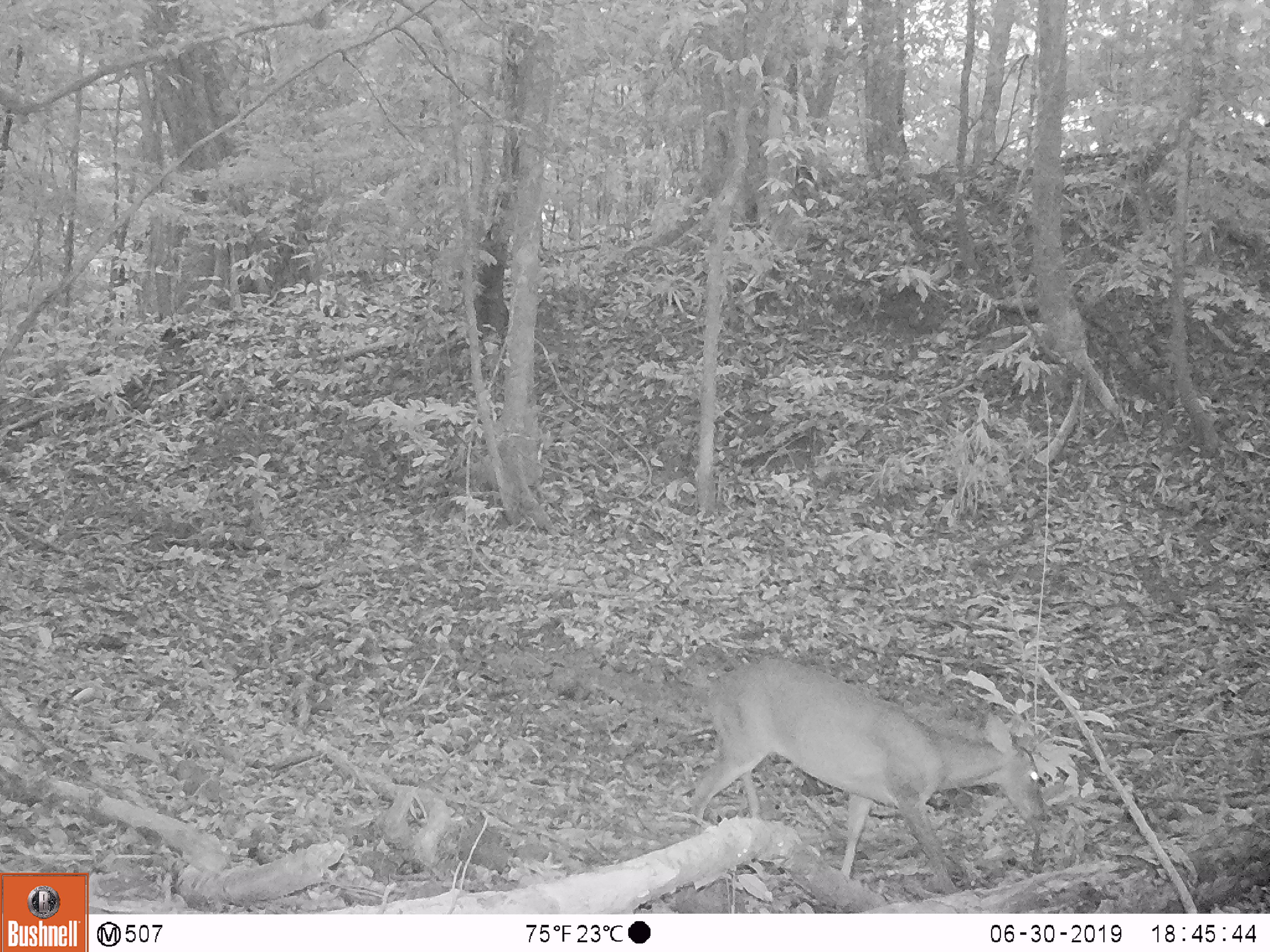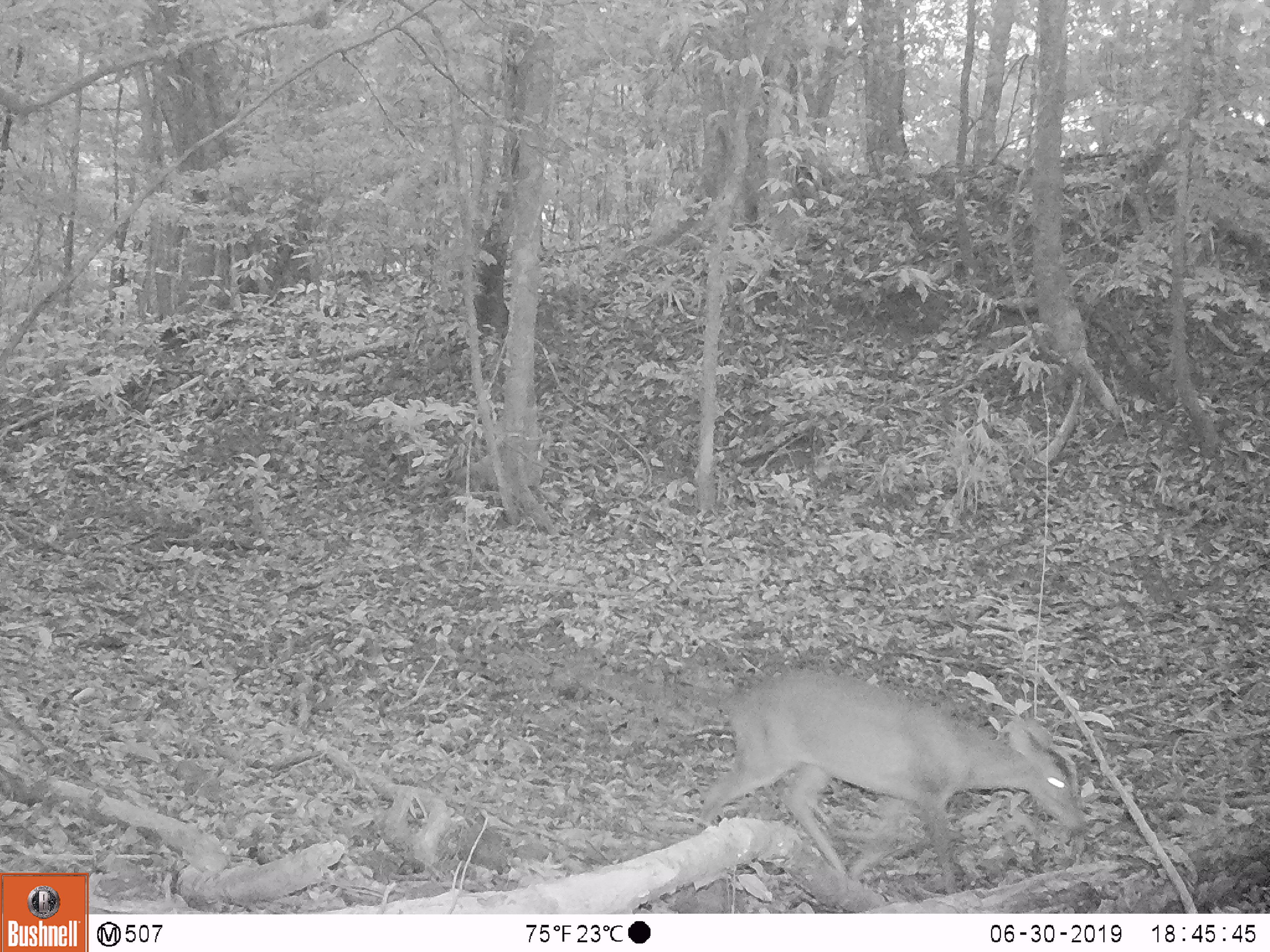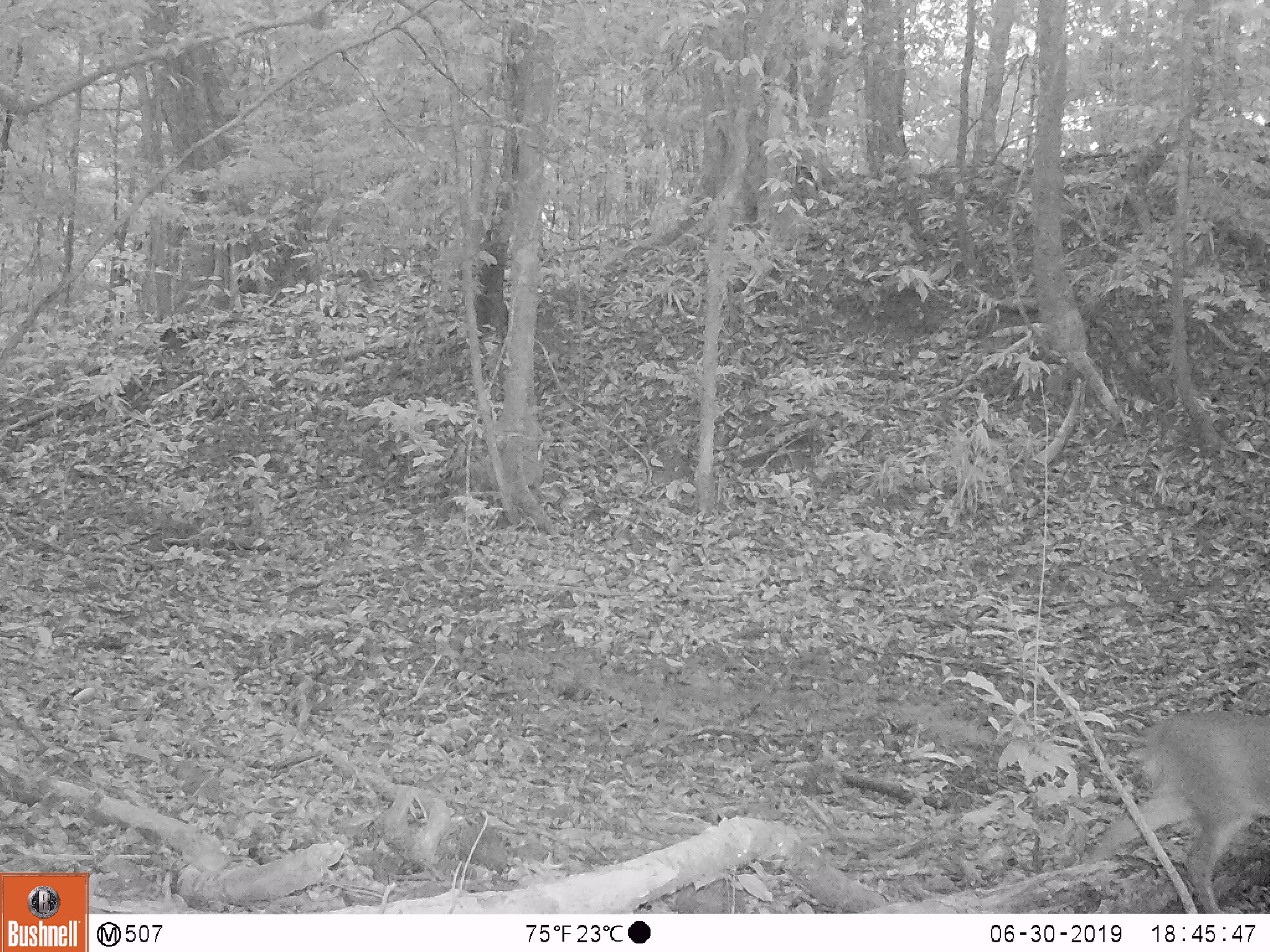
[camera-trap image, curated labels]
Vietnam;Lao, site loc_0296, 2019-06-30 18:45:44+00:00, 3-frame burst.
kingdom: Animalia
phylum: Chordata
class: Mammalia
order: Artiodactyla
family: Cervidae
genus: Muntiacus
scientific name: Muntiacus vuquangensis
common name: large-antlered muntjac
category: large antlered muntjac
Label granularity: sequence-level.